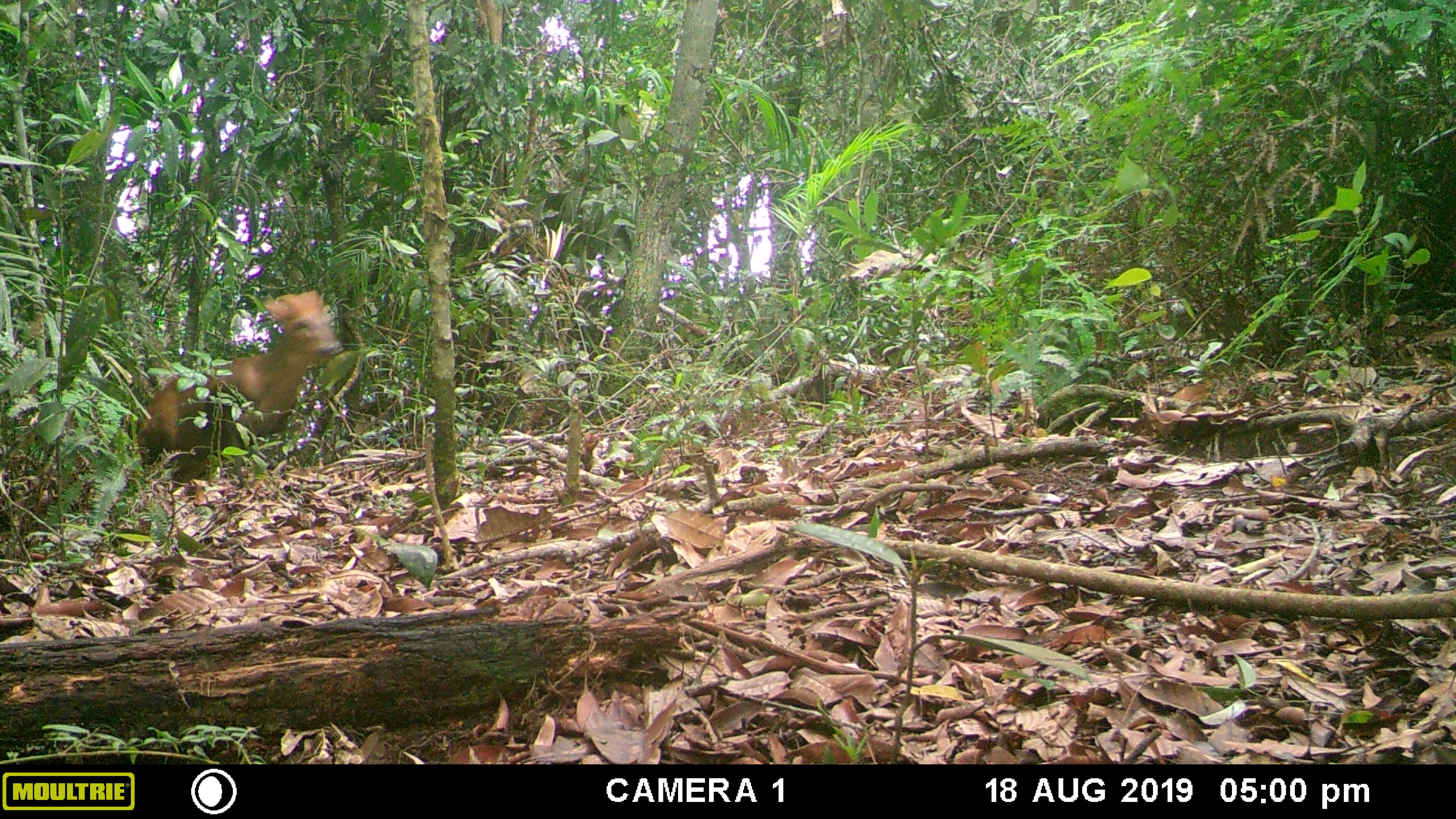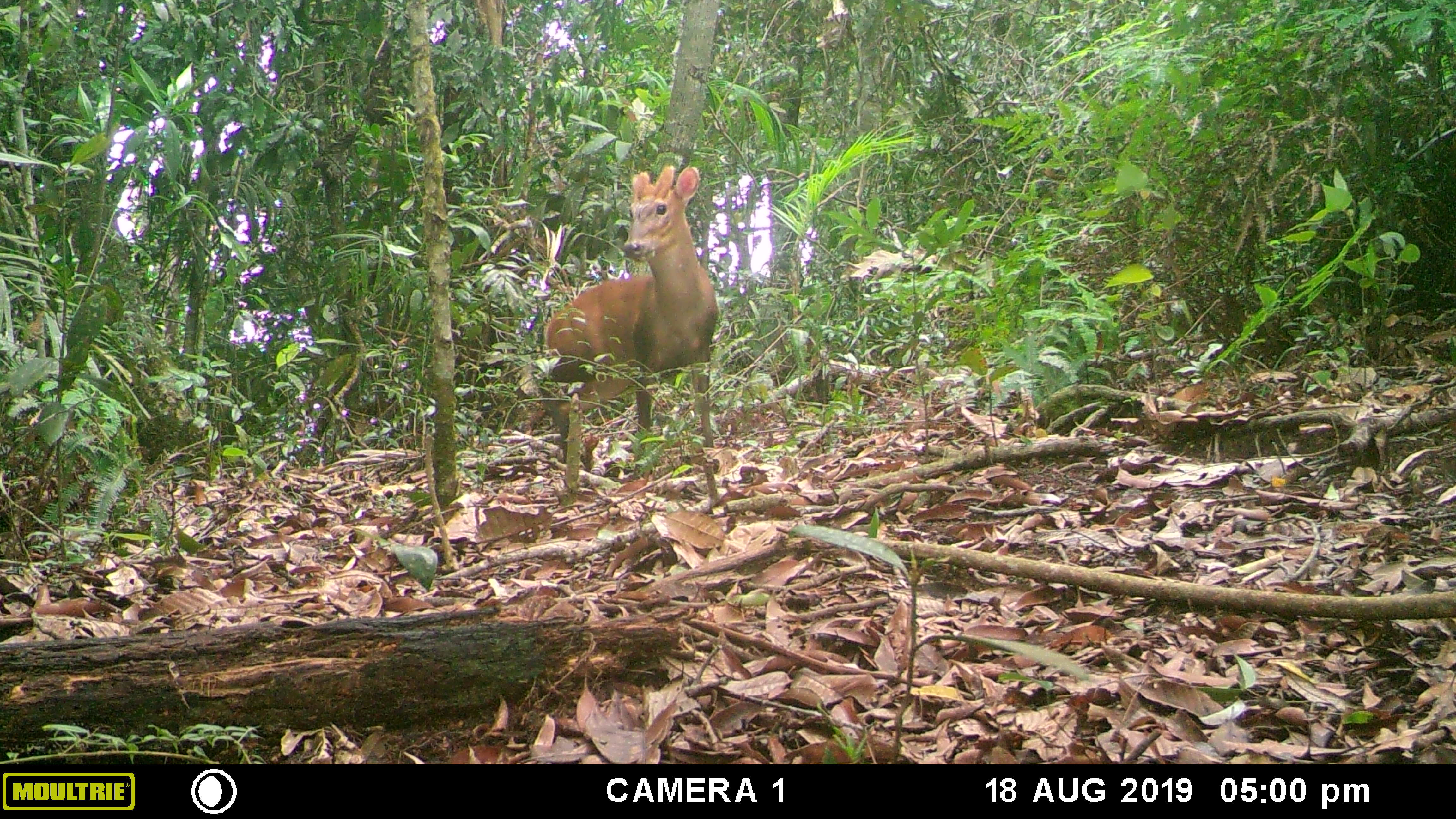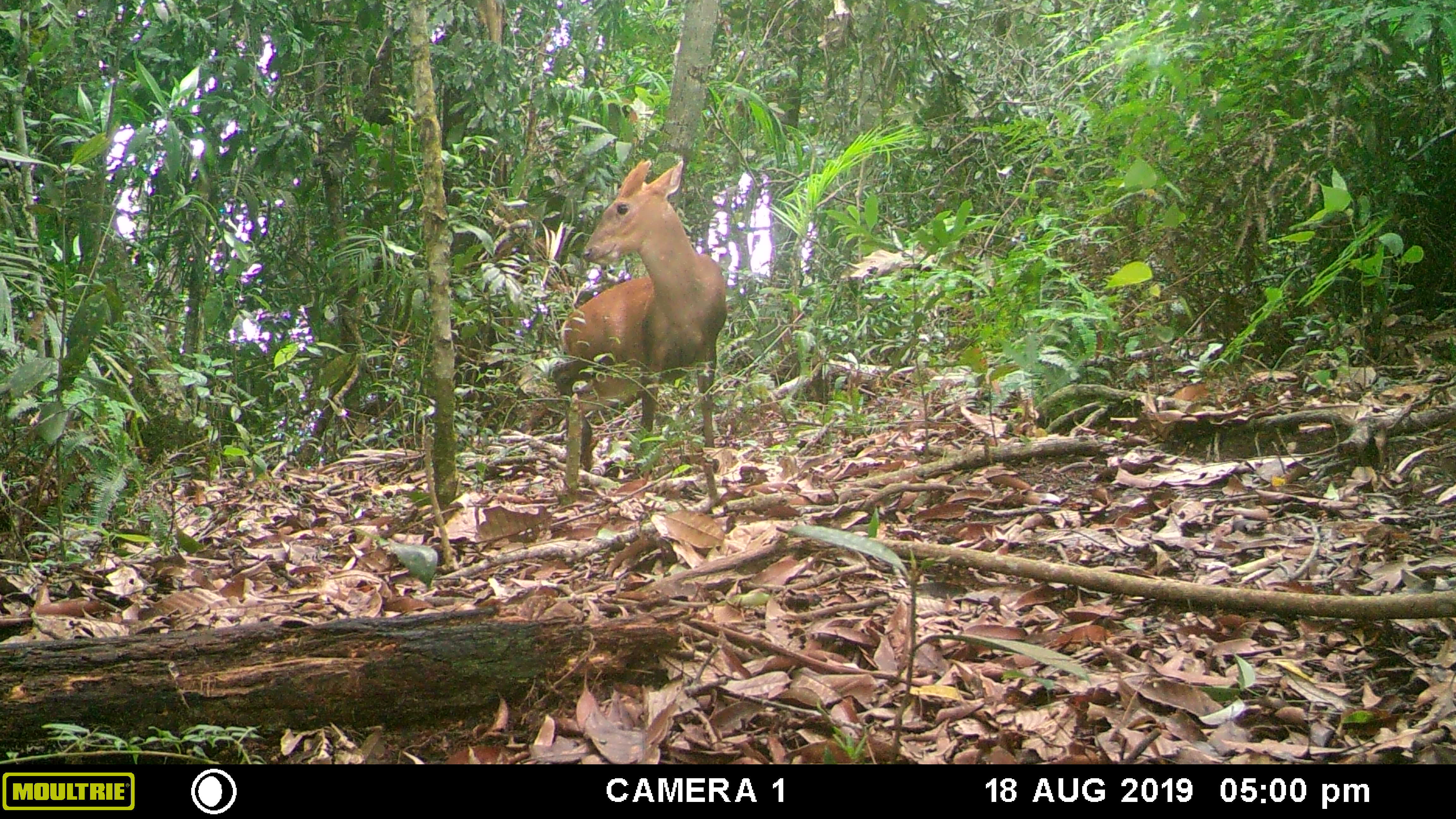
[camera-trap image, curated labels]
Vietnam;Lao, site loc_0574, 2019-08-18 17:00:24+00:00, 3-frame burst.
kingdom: Animalia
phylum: Chordata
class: Mammalia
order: Artiodactyla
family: Cervidae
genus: Muntiacus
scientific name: Muntiacus rooseveltorum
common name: roosevelt's muntjac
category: roosevelts muntjac group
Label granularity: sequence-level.